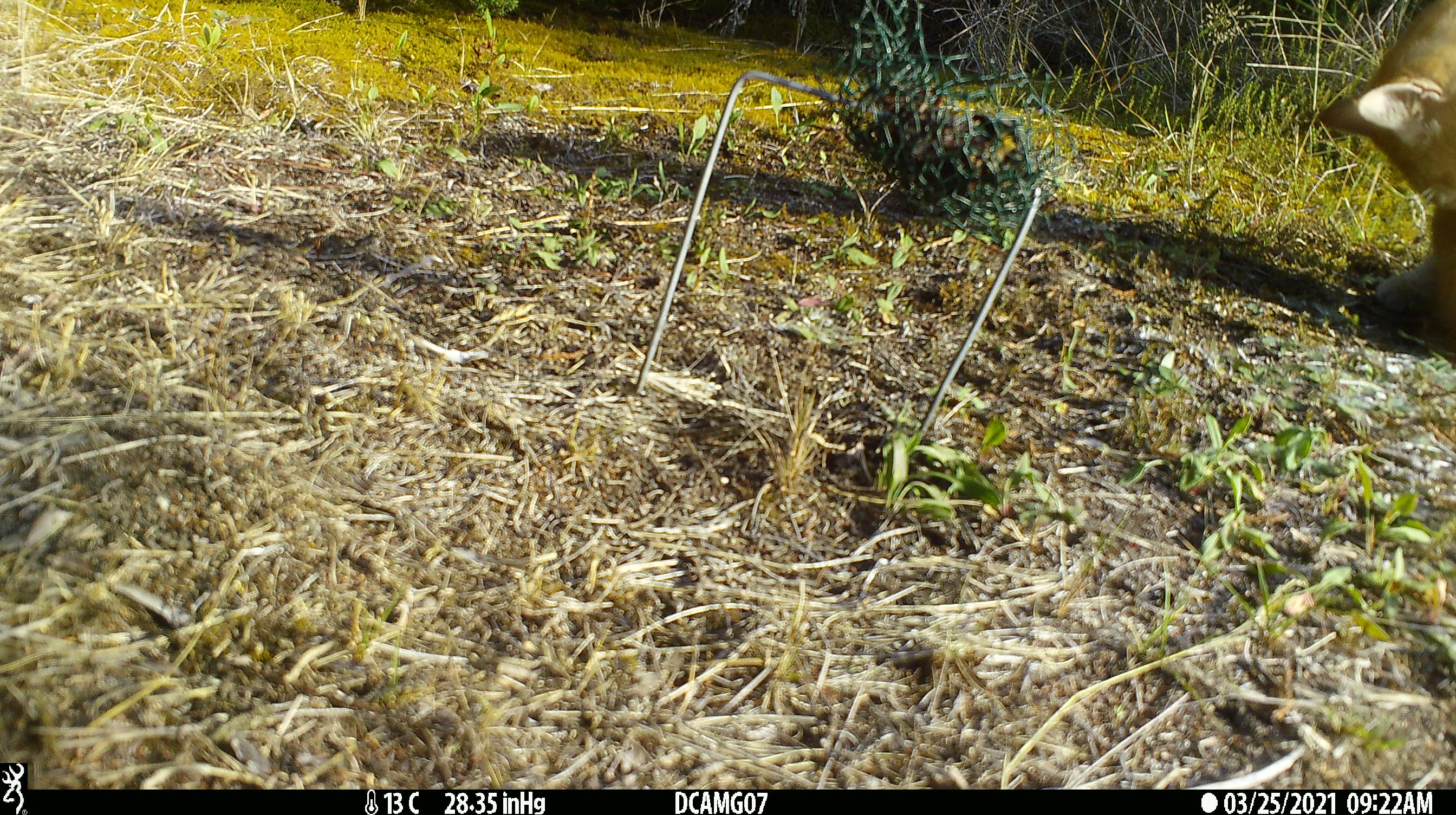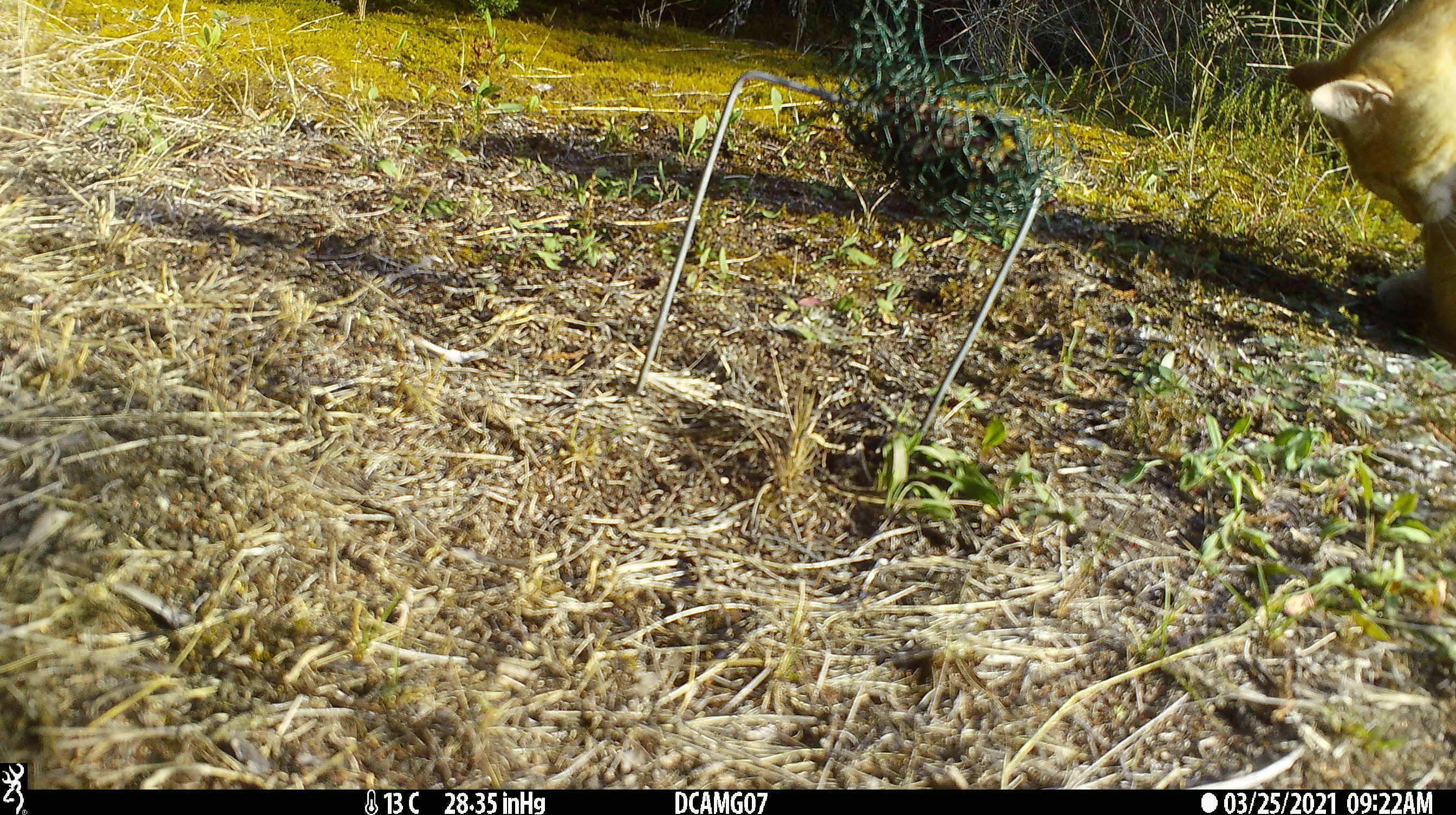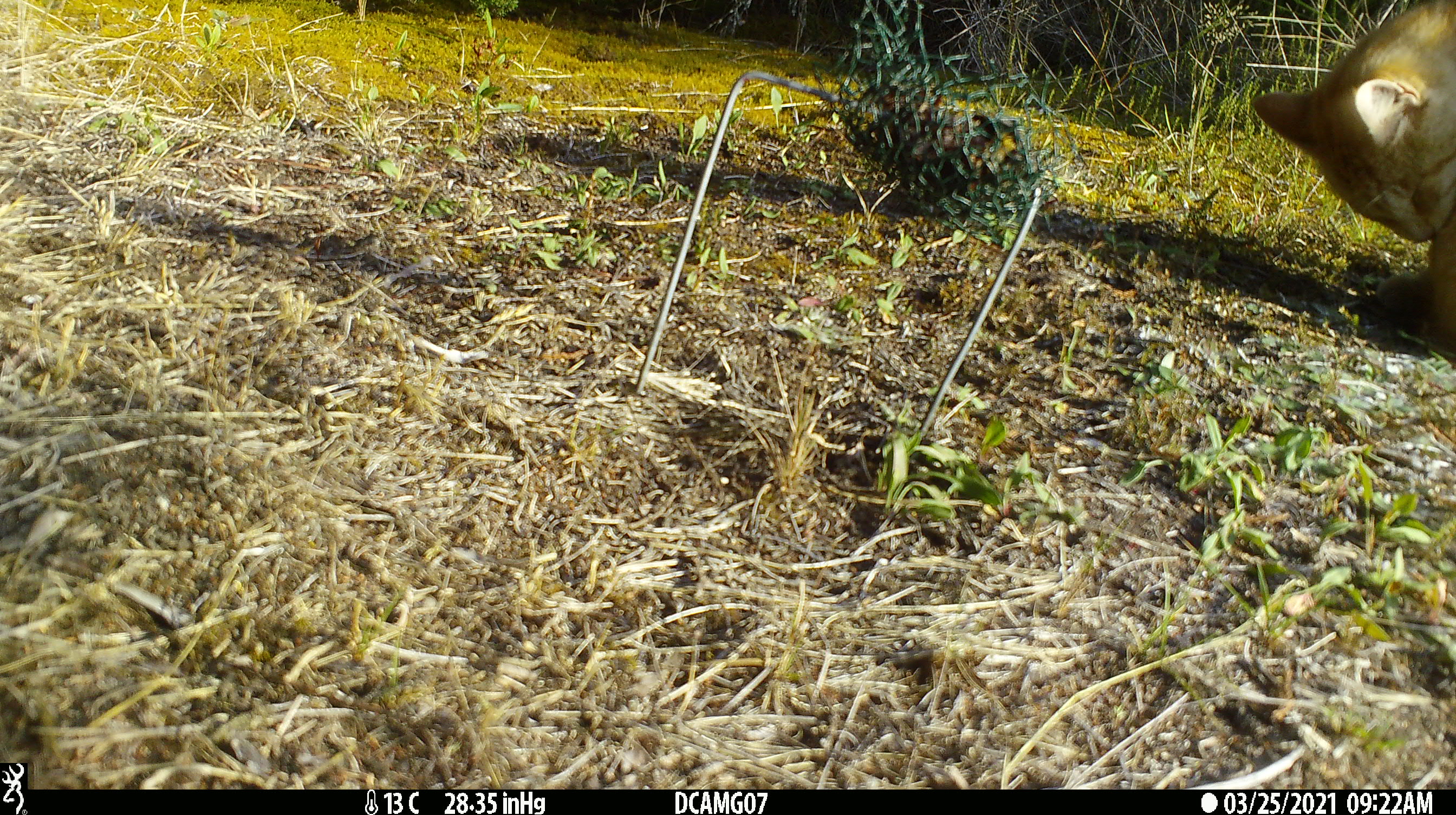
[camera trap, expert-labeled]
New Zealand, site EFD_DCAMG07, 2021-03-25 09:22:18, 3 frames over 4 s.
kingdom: Animalia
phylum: Chordata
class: Mammalia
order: Carnivora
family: Felidae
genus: Felis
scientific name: Felis catus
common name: domestic cat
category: cat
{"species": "cat (domestic cat) (Felis catus)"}